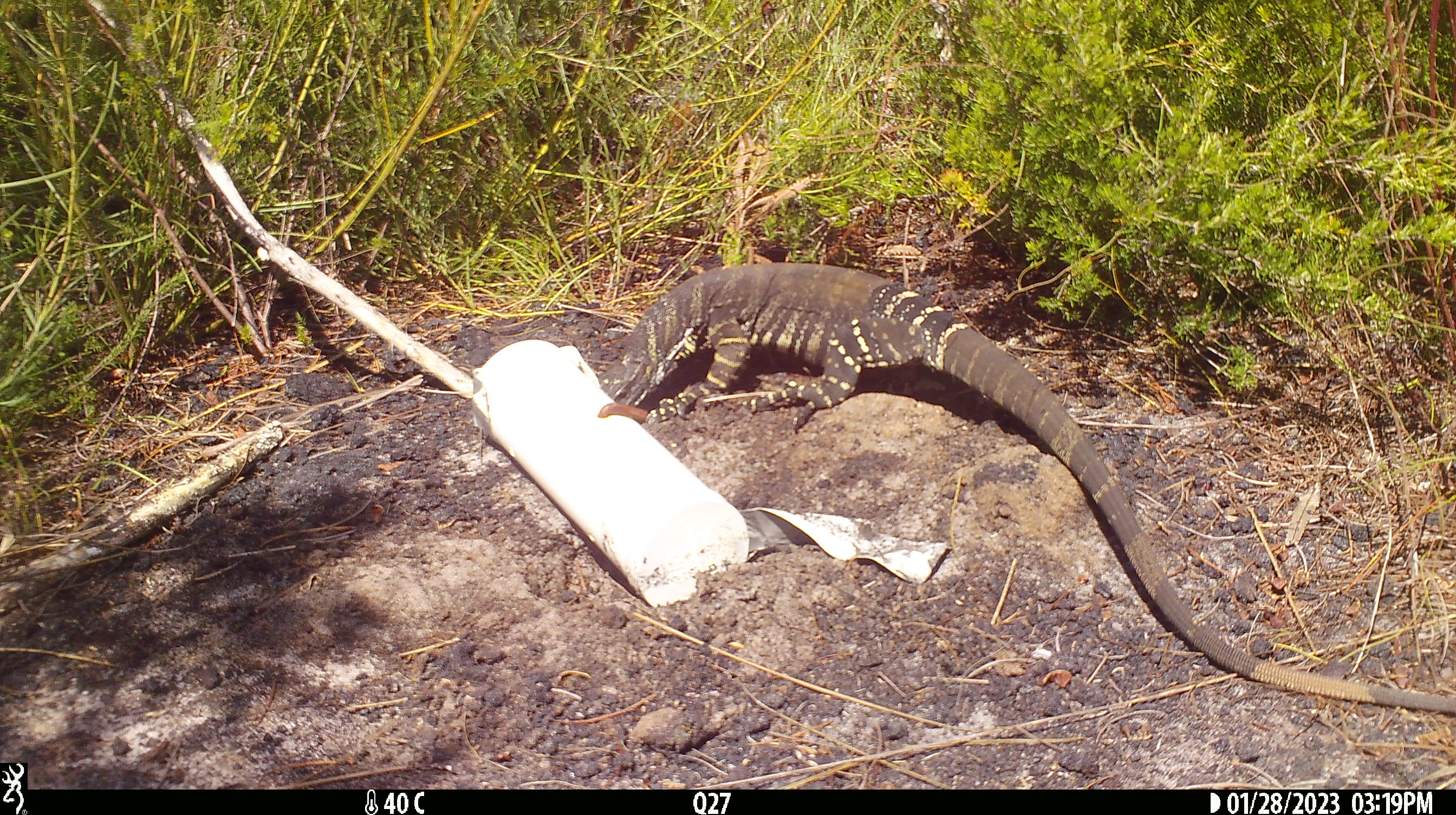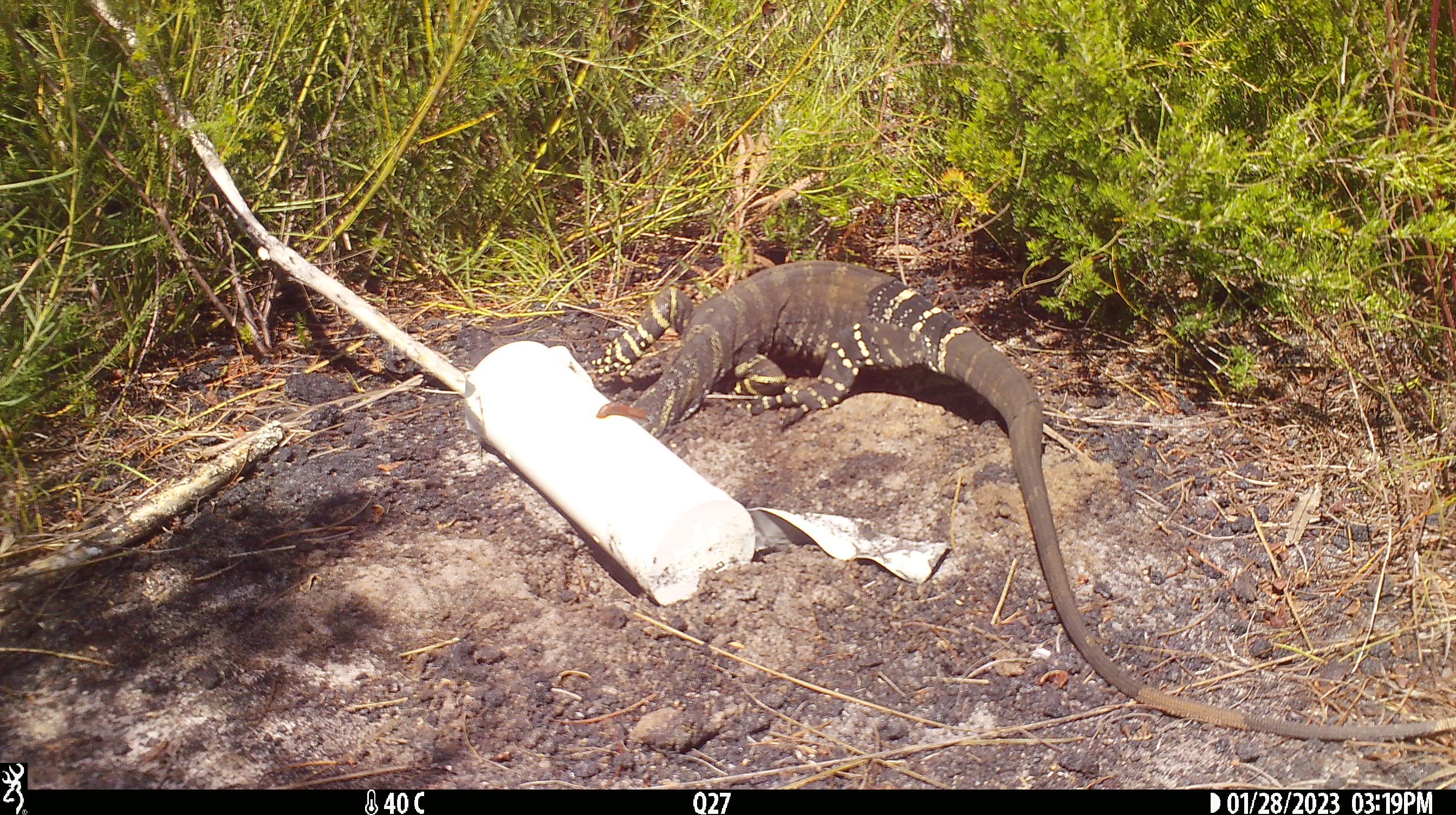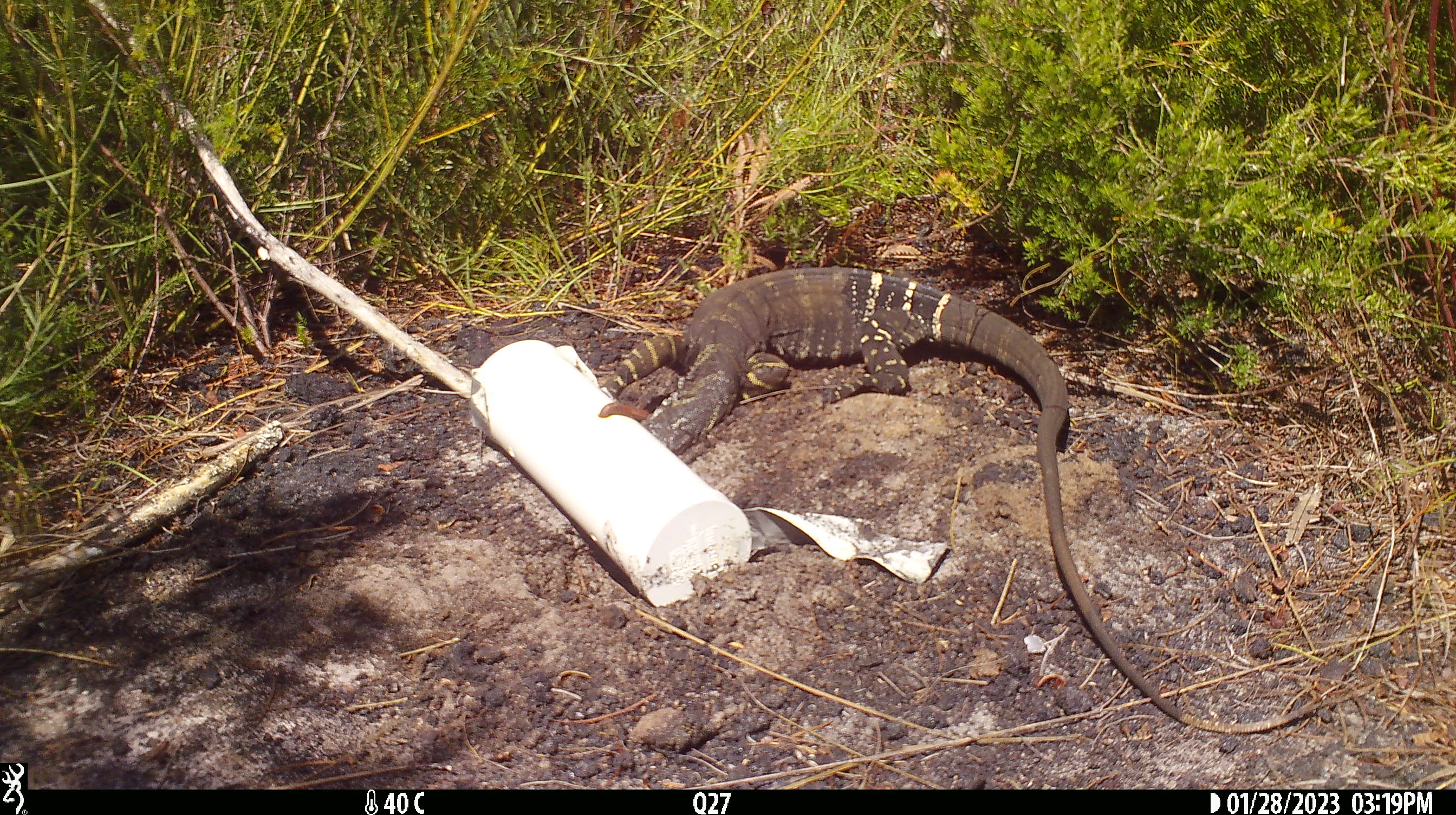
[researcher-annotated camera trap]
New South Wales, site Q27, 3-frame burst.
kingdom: Animalia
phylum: Chordata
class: Reptilia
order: Squamata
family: Varanidae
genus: Varanus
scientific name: Varanus varius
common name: lace monitor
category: goanna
Goanna (lace monitor) (Varanus varius).